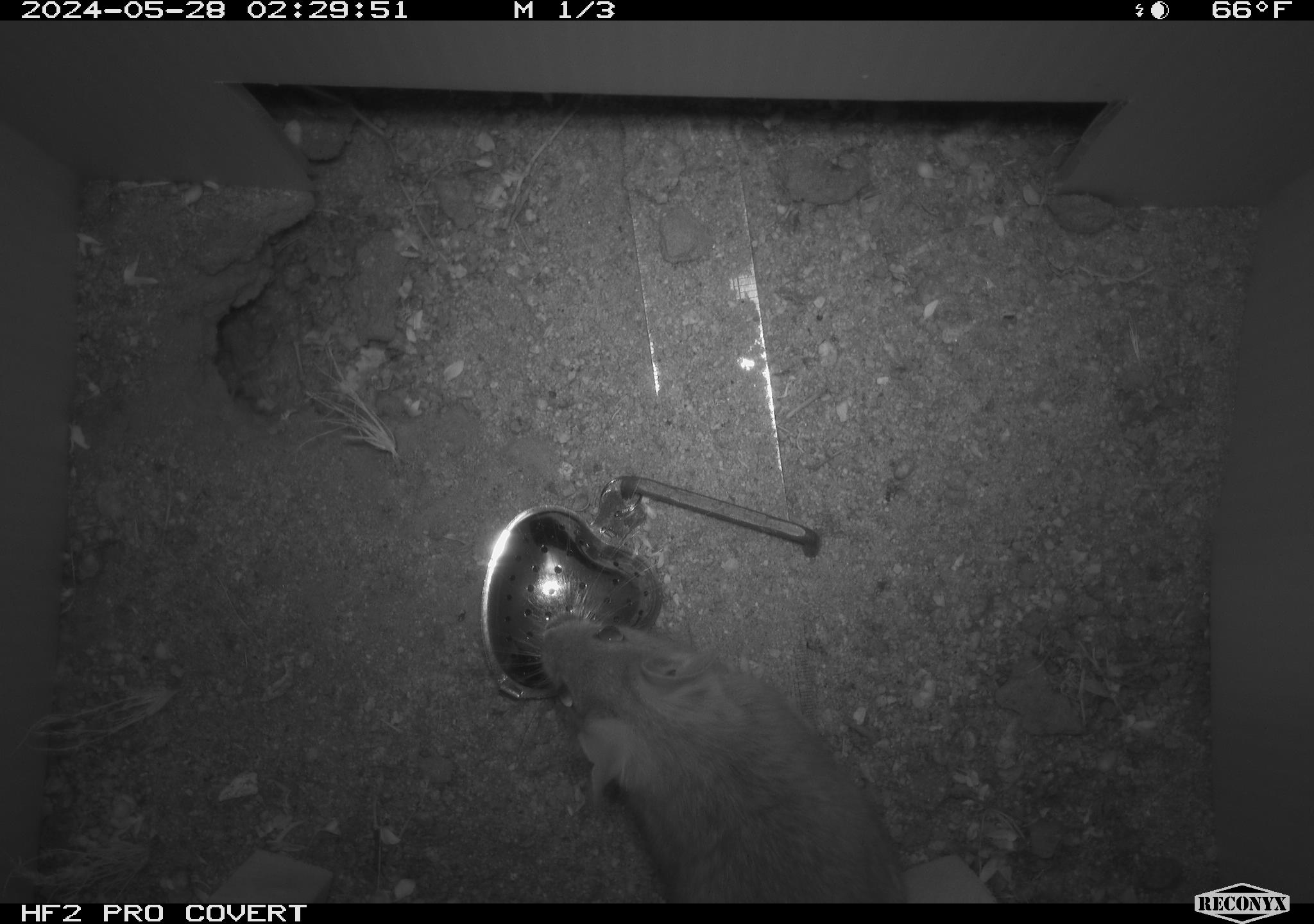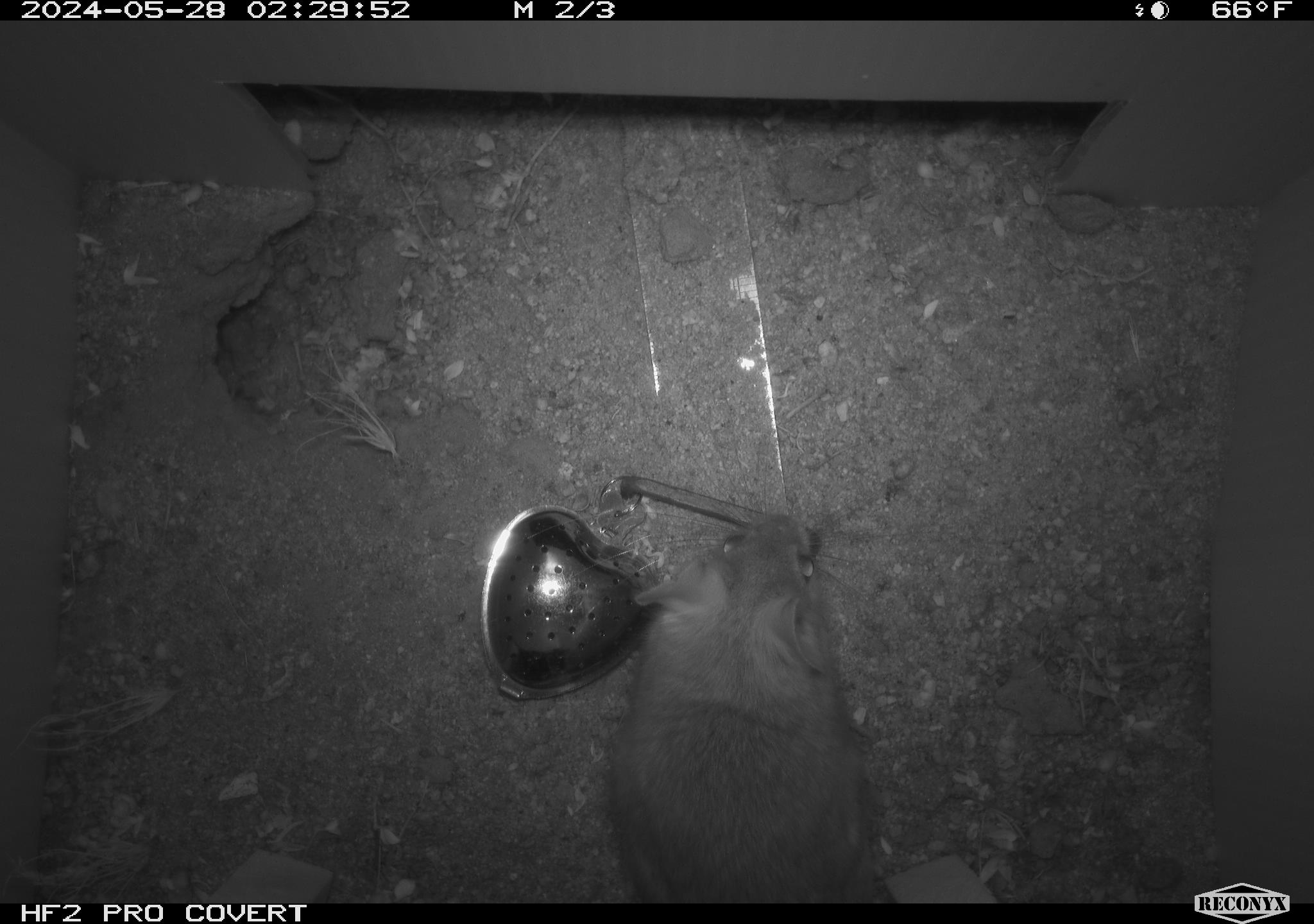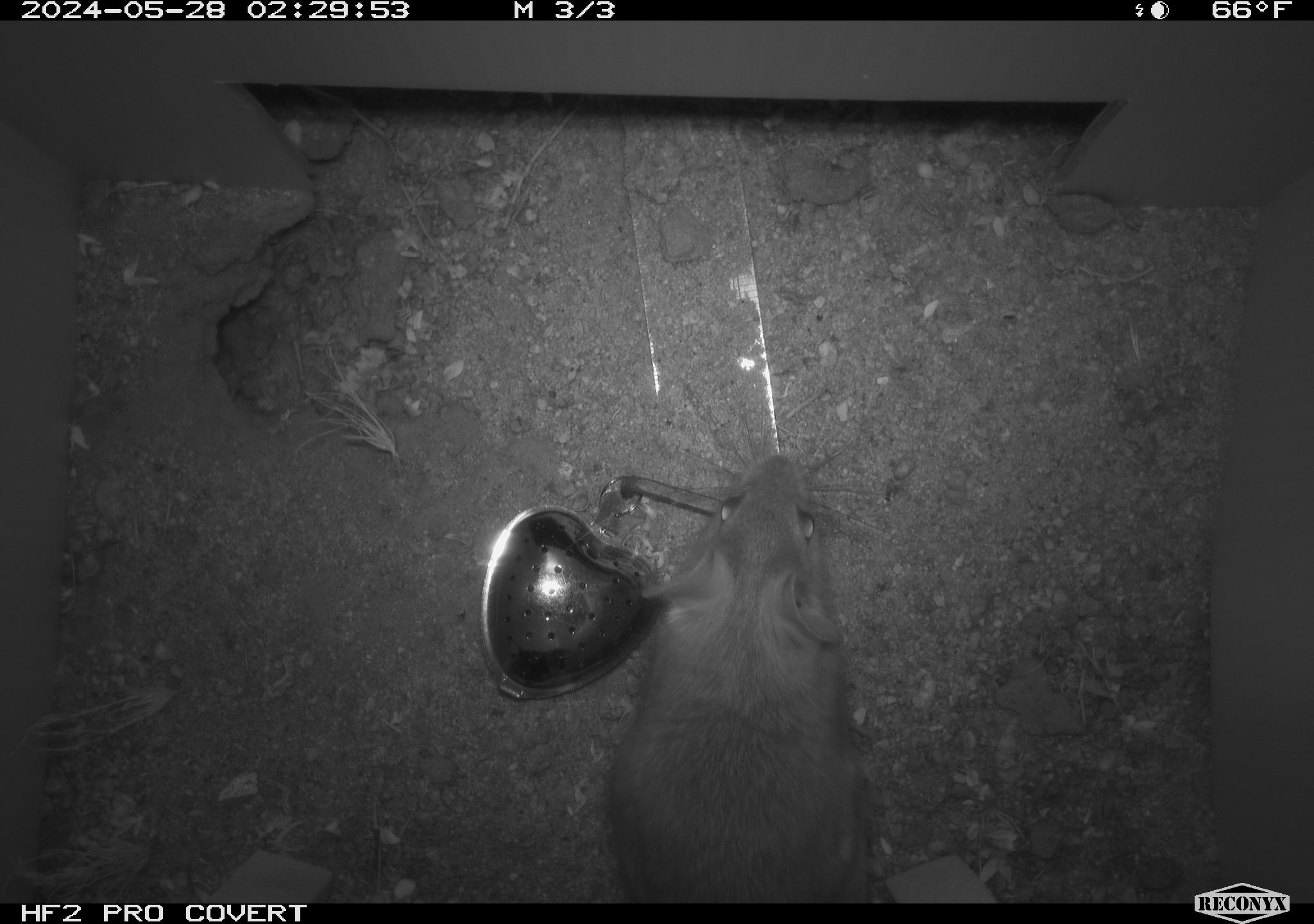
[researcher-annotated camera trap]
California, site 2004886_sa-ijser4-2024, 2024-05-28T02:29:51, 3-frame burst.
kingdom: Animalia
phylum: Chordata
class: Mammalia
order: Rodentia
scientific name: Rodentia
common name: woodrat or rat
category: woodrat or rat species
Woodrat or rat species (woodrat or rat) (Rodentia).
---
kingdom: Animalia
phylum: Chordata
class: Mammalia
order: Rodentia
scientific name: Rodentia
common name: woodrat or rat or mouse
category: woodrat or rat or mouse species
Woodrat or rat or mouse species (woodrat or rat or mouse) (Rodentia).